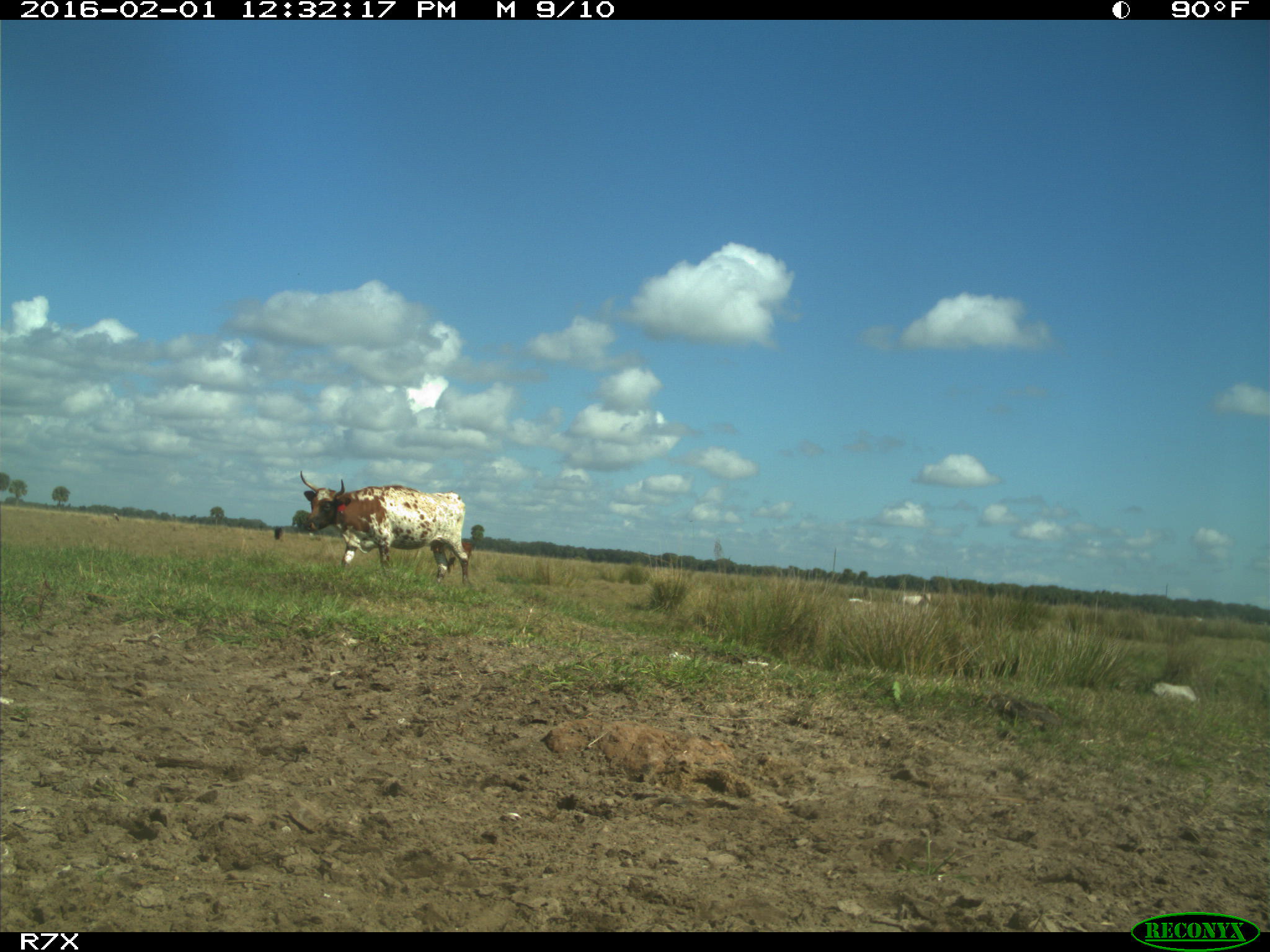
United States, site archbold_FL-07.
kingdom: Animalia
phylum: Chordata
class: Mammalia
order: Artiodactyla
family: Bovidae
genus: Bos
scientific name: Bos taurus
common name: domestic cow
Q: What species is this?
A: Bos taurus (domestic cow).